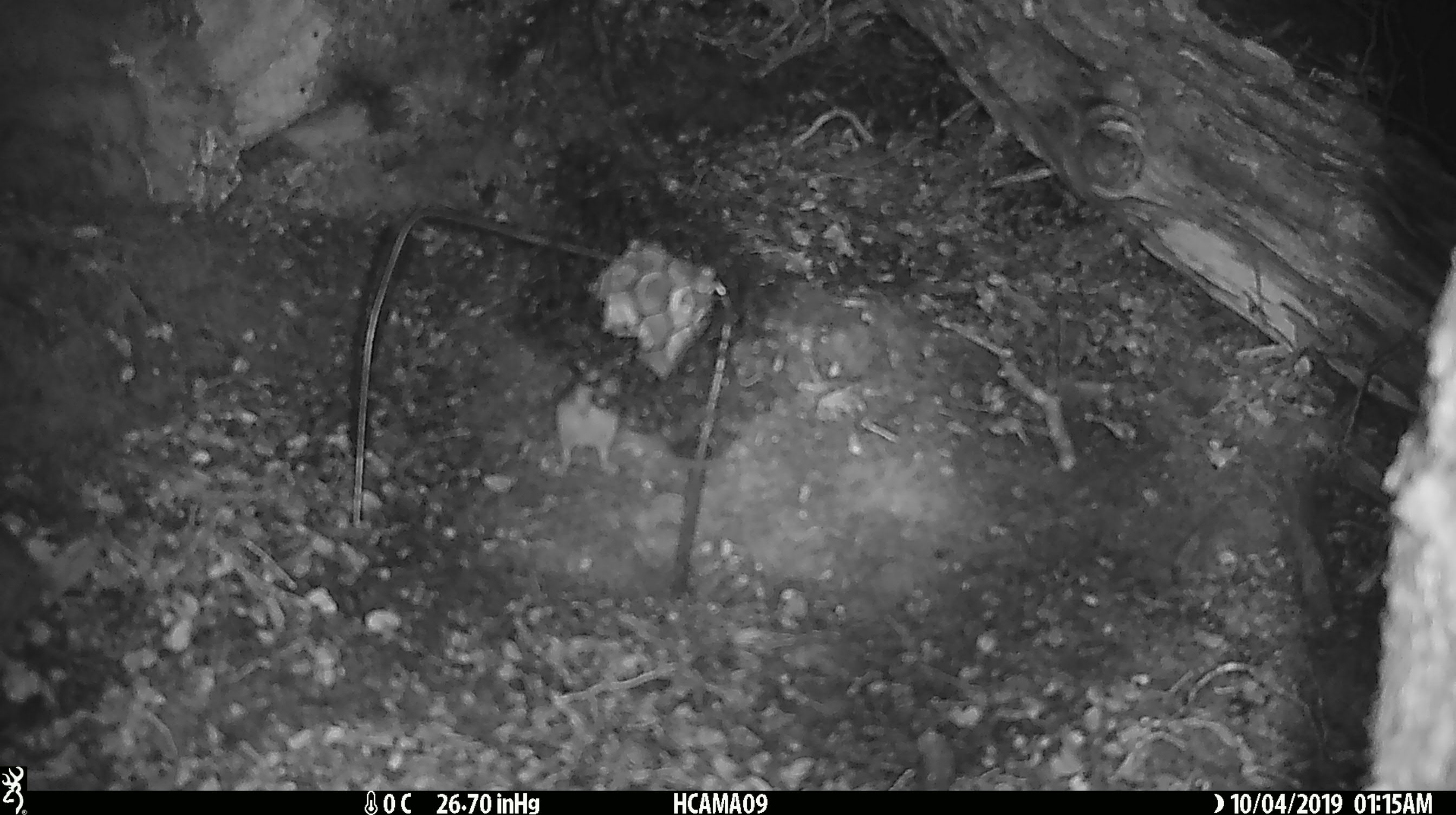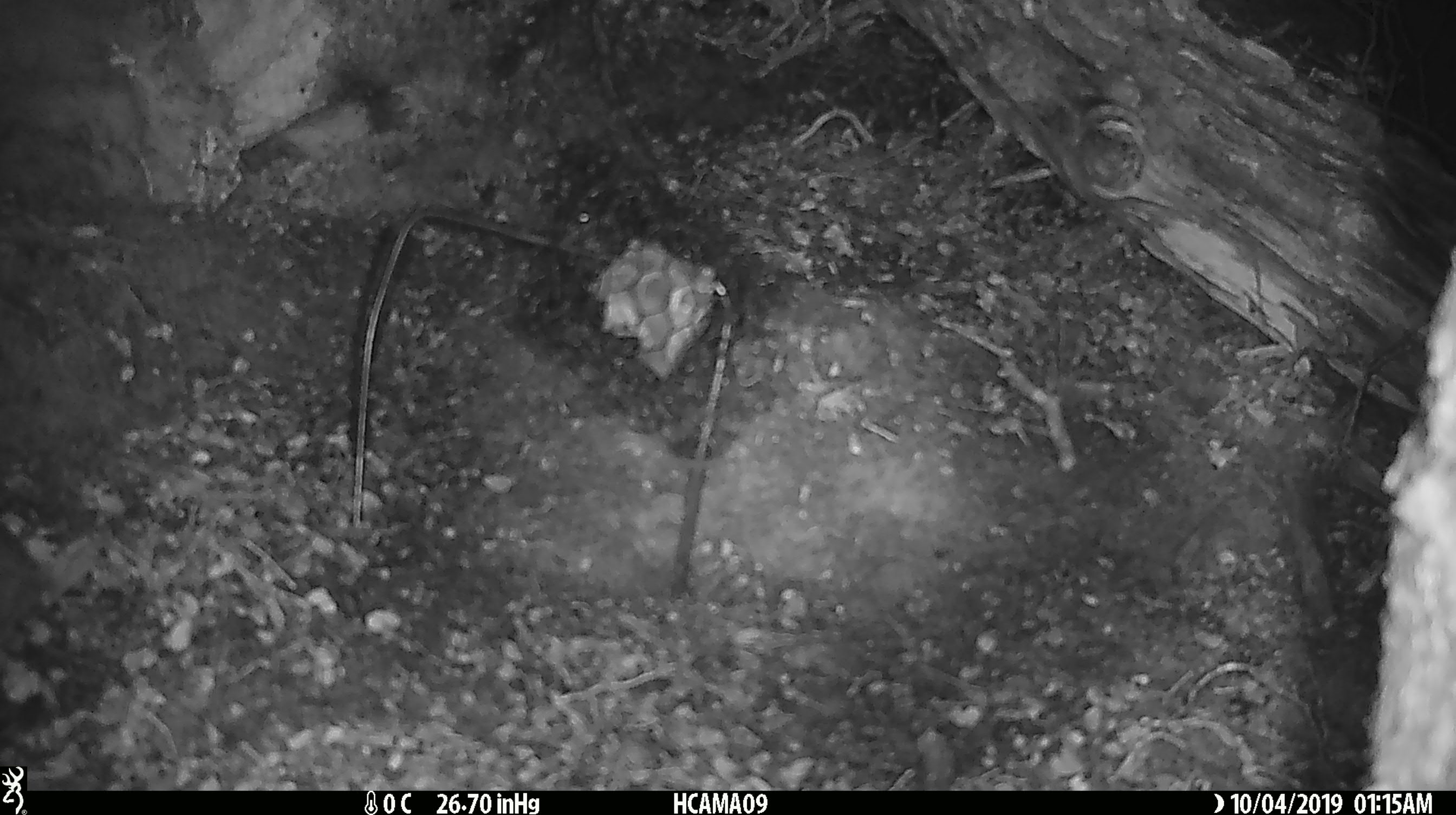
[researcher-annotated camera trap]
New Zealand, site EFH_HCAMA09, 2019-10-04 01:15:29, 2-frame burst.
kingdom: Animalia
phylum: Chordata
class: Mammalia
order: Rodentia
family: Muridae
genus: Mus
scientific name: Mus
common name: mouse